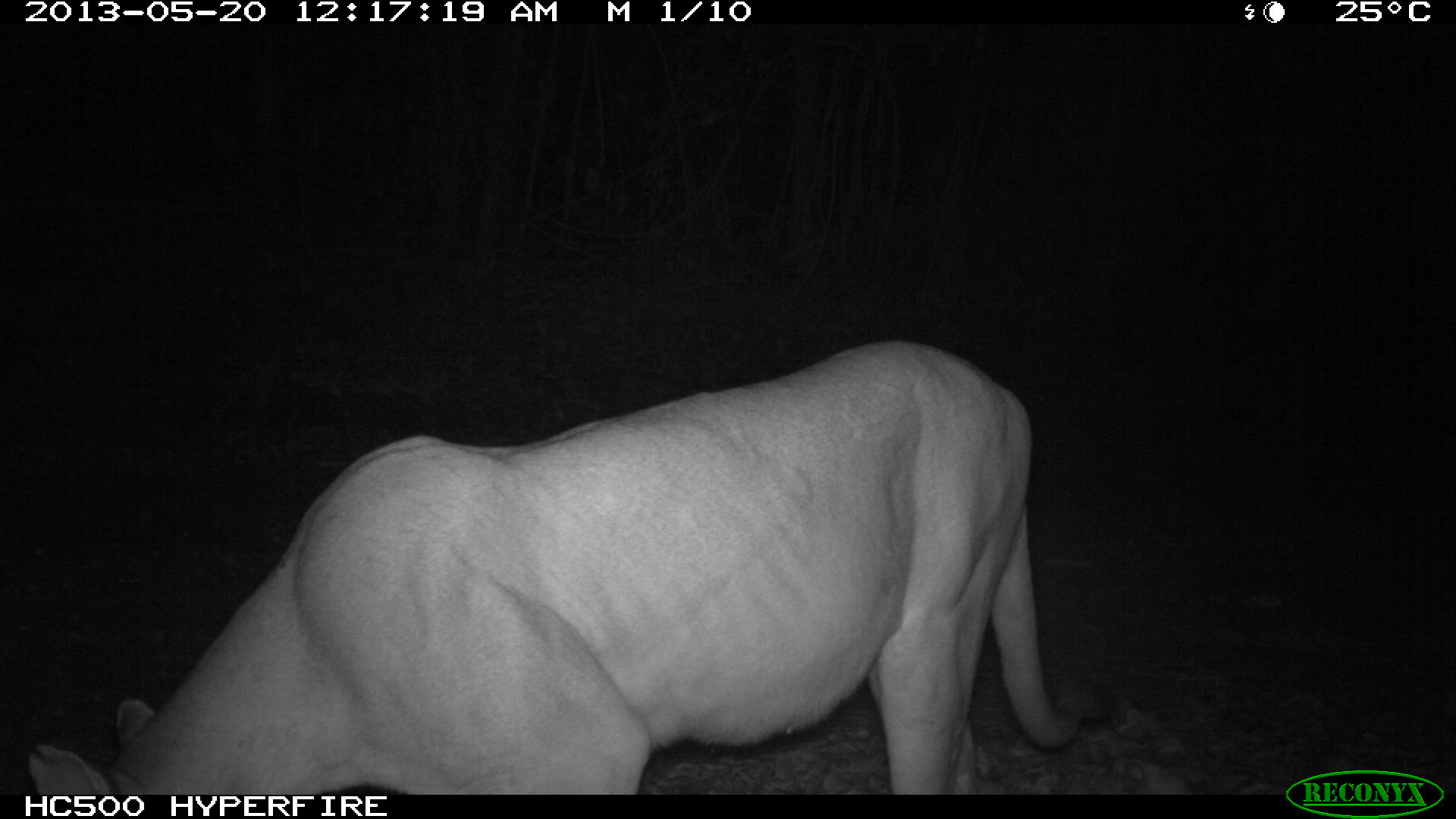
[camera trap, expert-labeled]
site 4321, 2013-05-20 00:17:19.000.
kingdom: Animalia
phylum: Chordata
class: Mammalia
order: Carnivora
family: Felidae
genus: Puma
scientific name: Puma concolor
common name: mountain lion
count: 1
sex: male